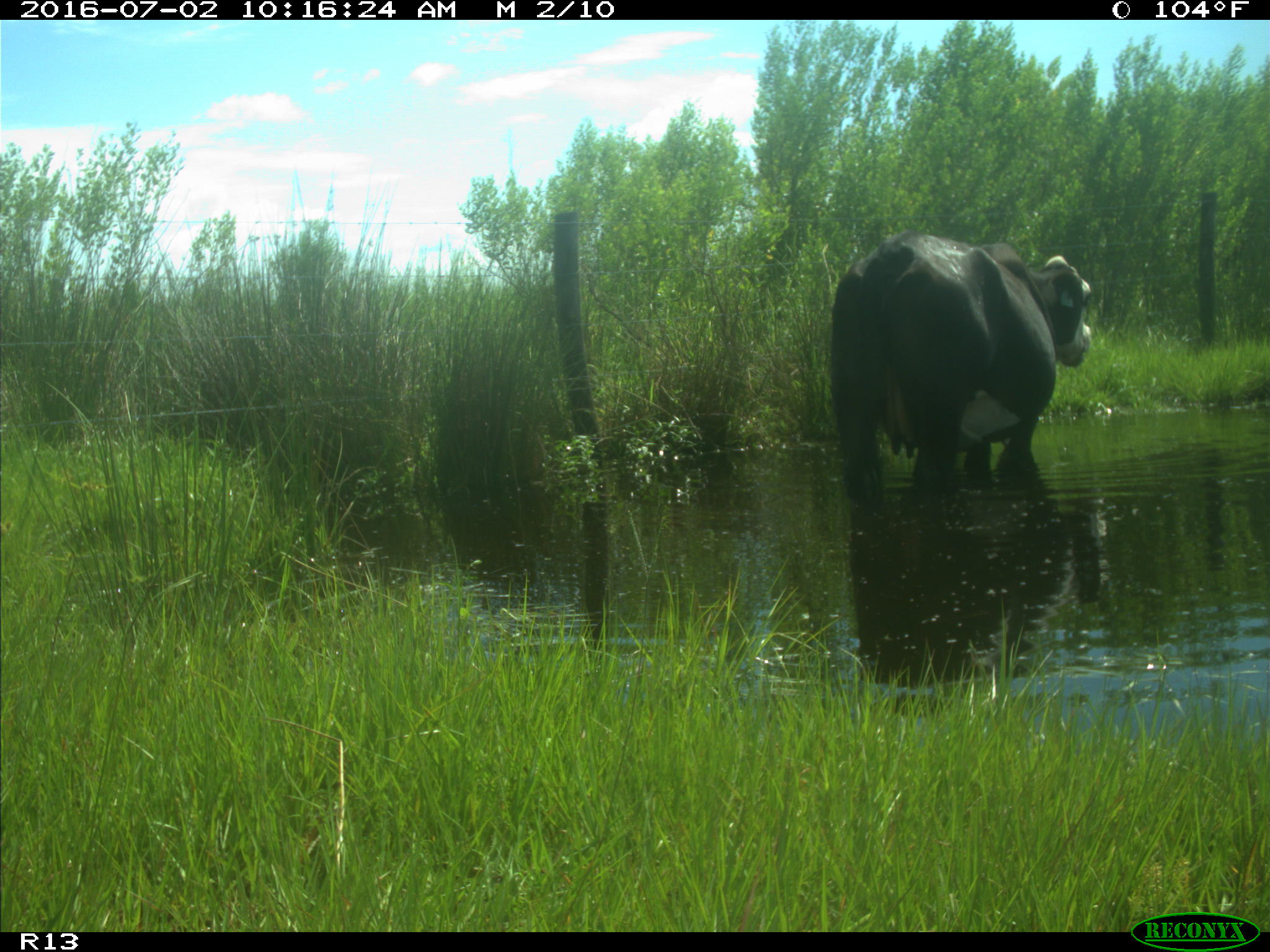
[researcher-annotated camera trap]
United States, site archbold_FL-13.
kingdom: Animalia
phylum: Chordata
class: Mammalia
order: Artiodactyla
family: Bovidae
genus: Bos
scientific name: Bos taurus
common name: domestic cow